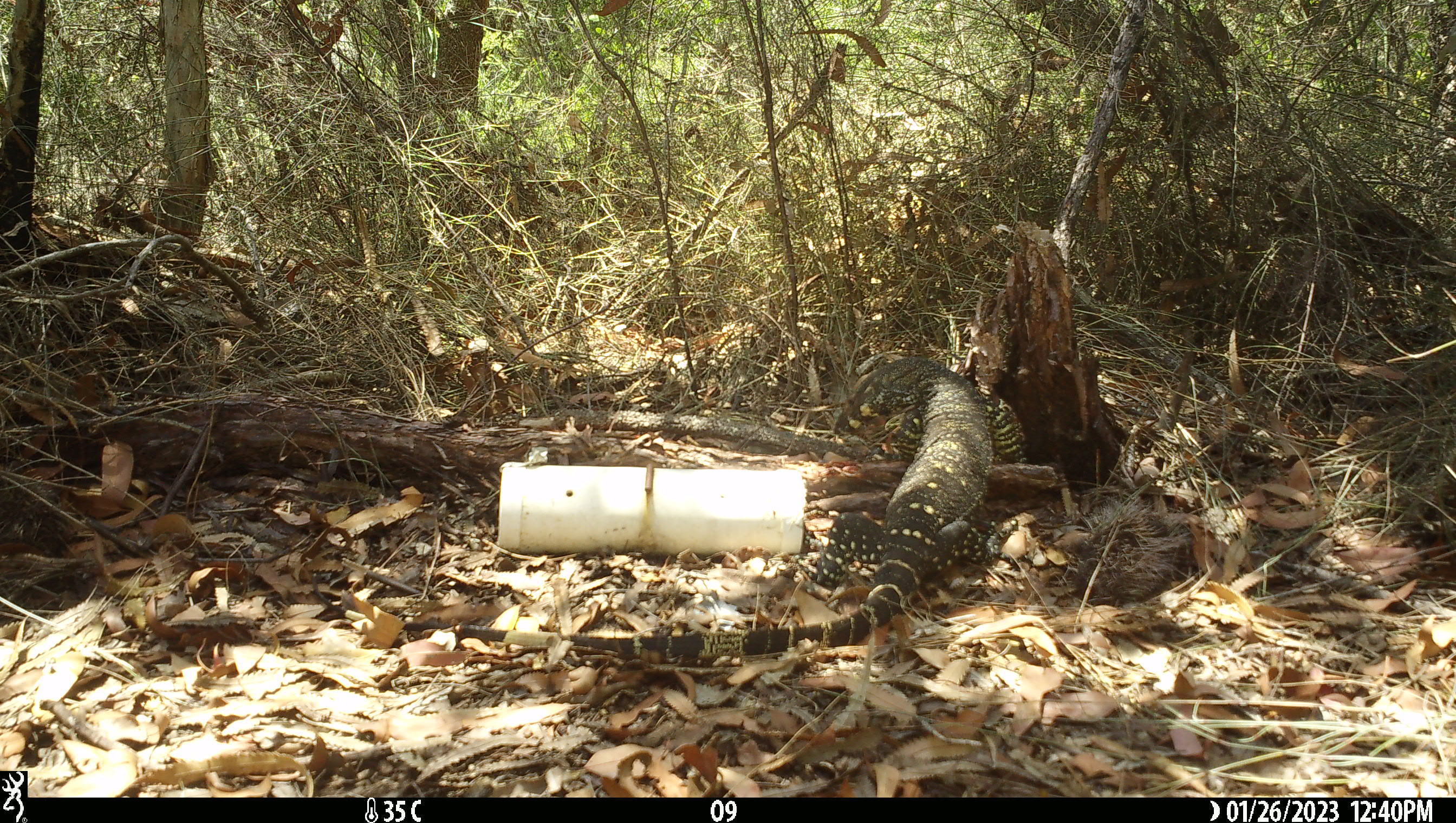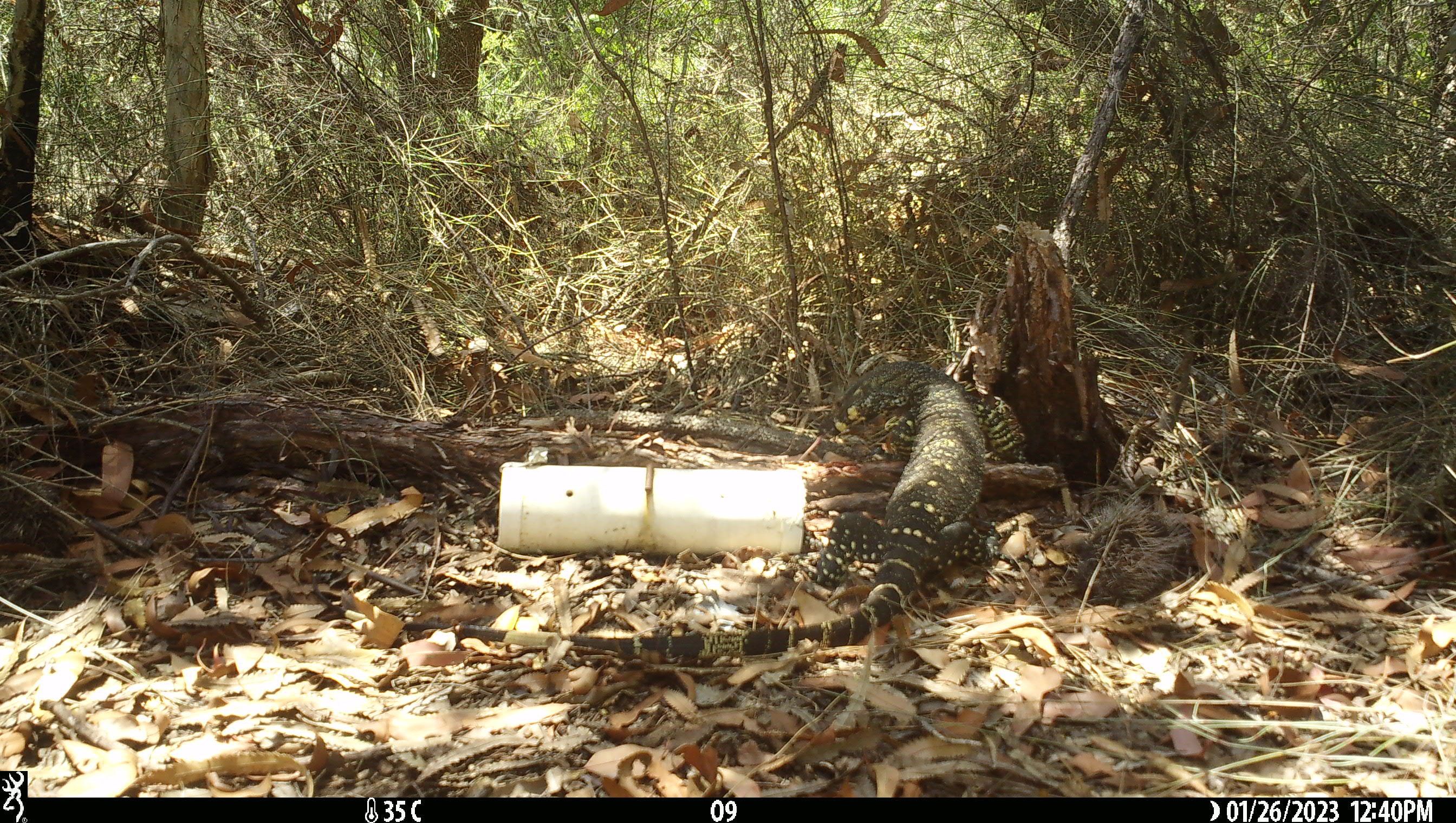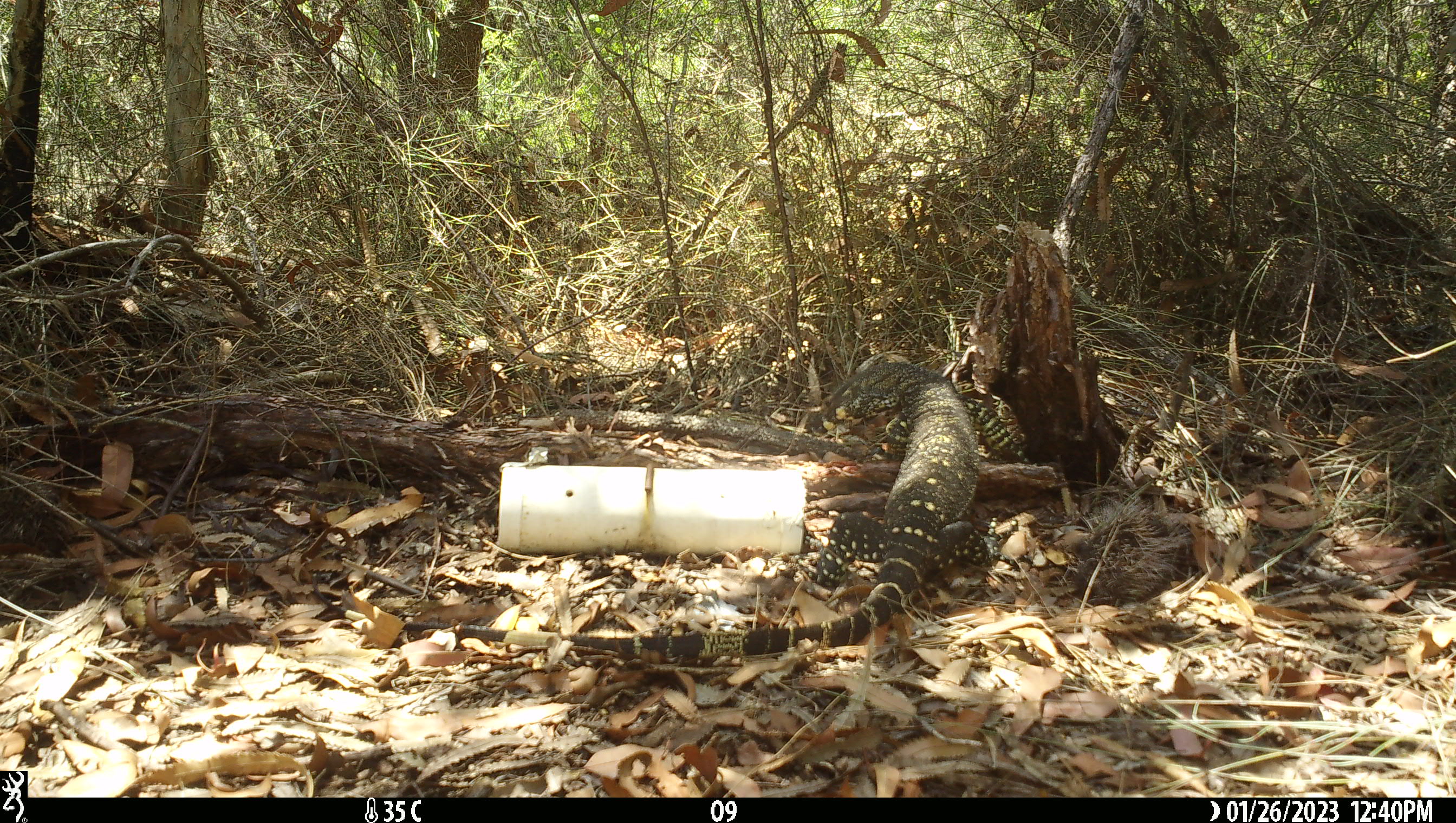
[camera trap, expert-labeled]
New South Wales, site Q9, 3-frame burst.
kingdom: Animalia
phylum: Chordata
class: Reptilia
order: Squamata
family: Varanidae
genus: Varanus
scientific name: Varanus varius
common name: lace monitor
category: goanna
Goanna (lace monitor) (Varanus varius).